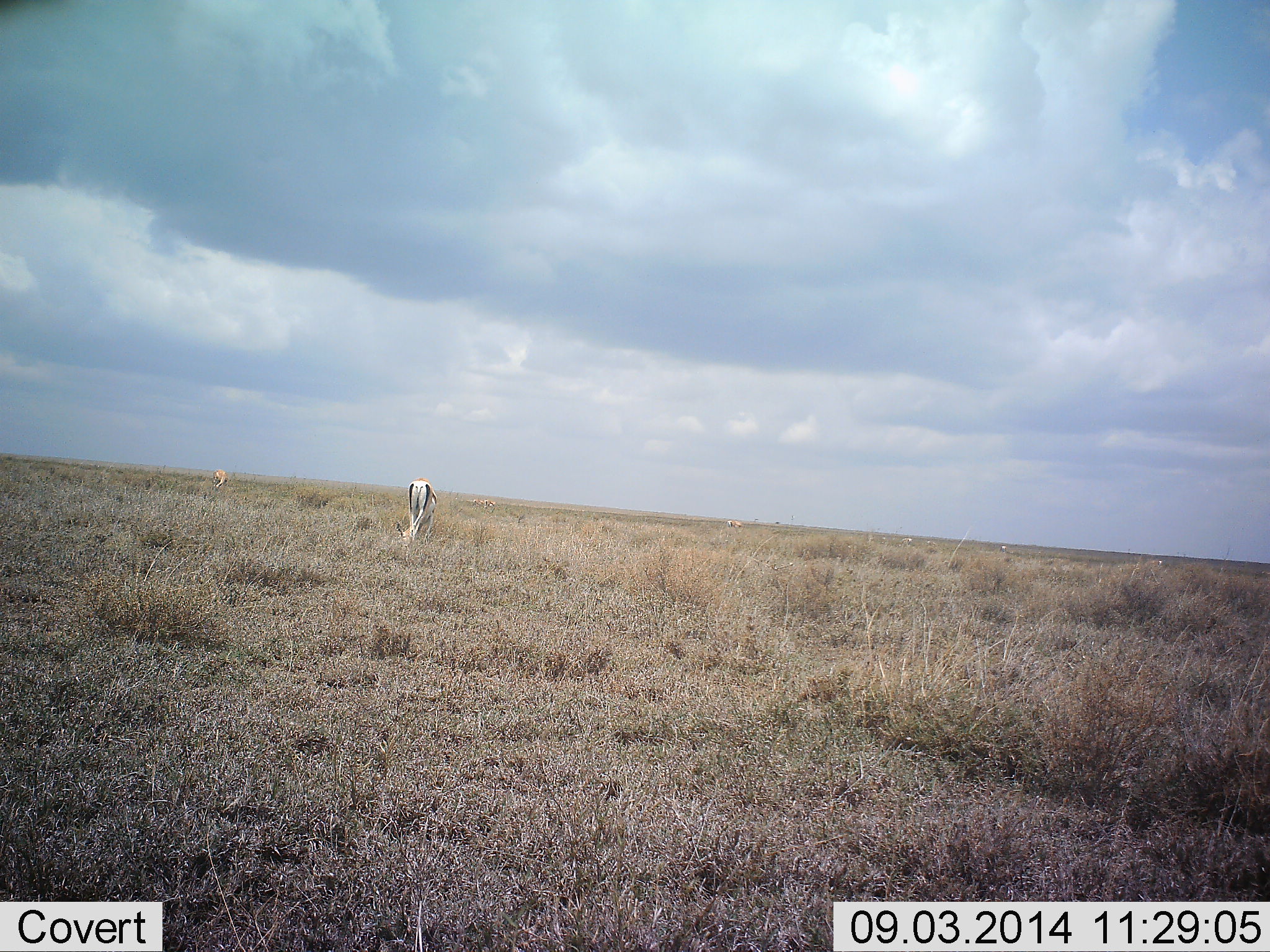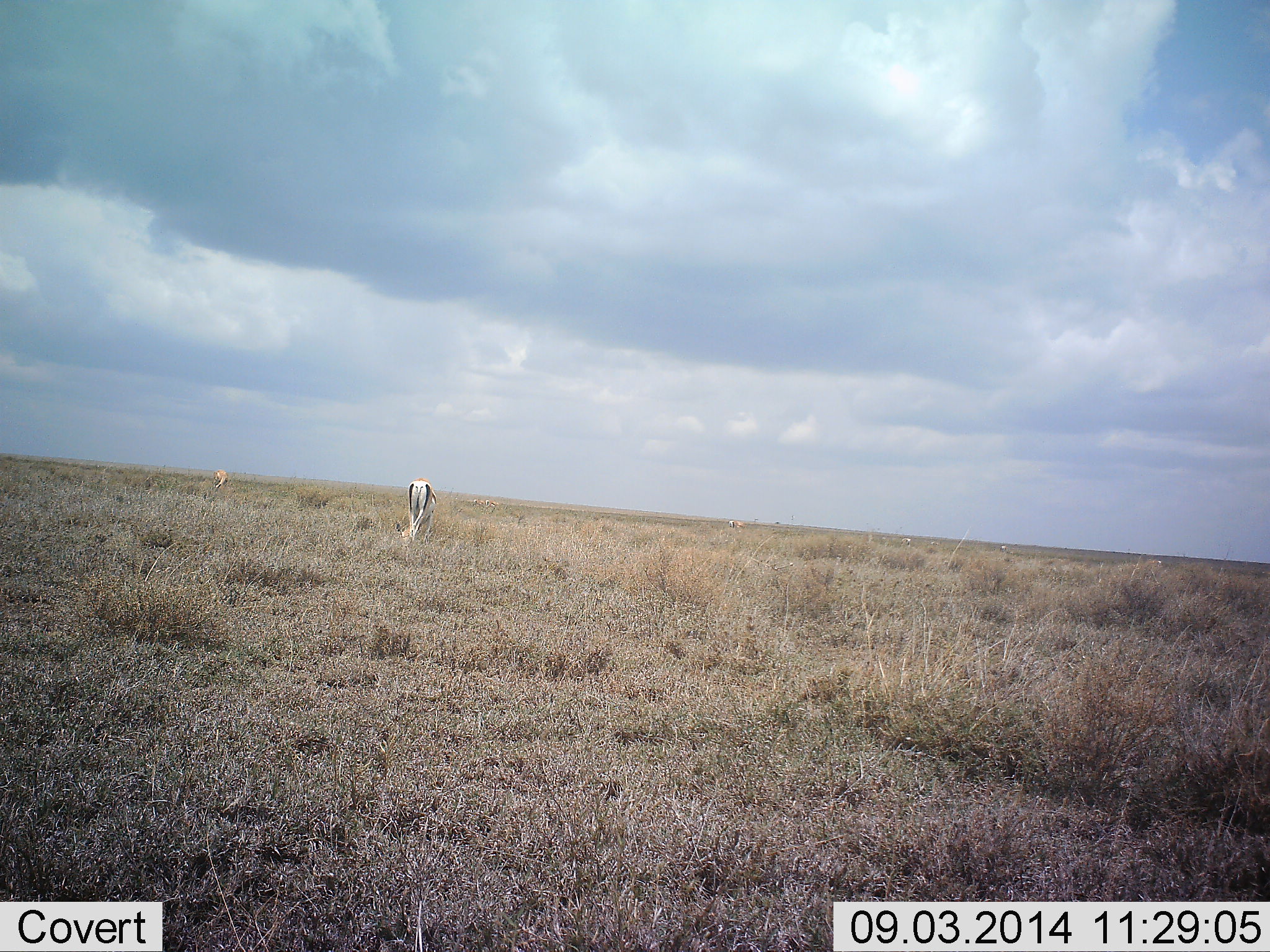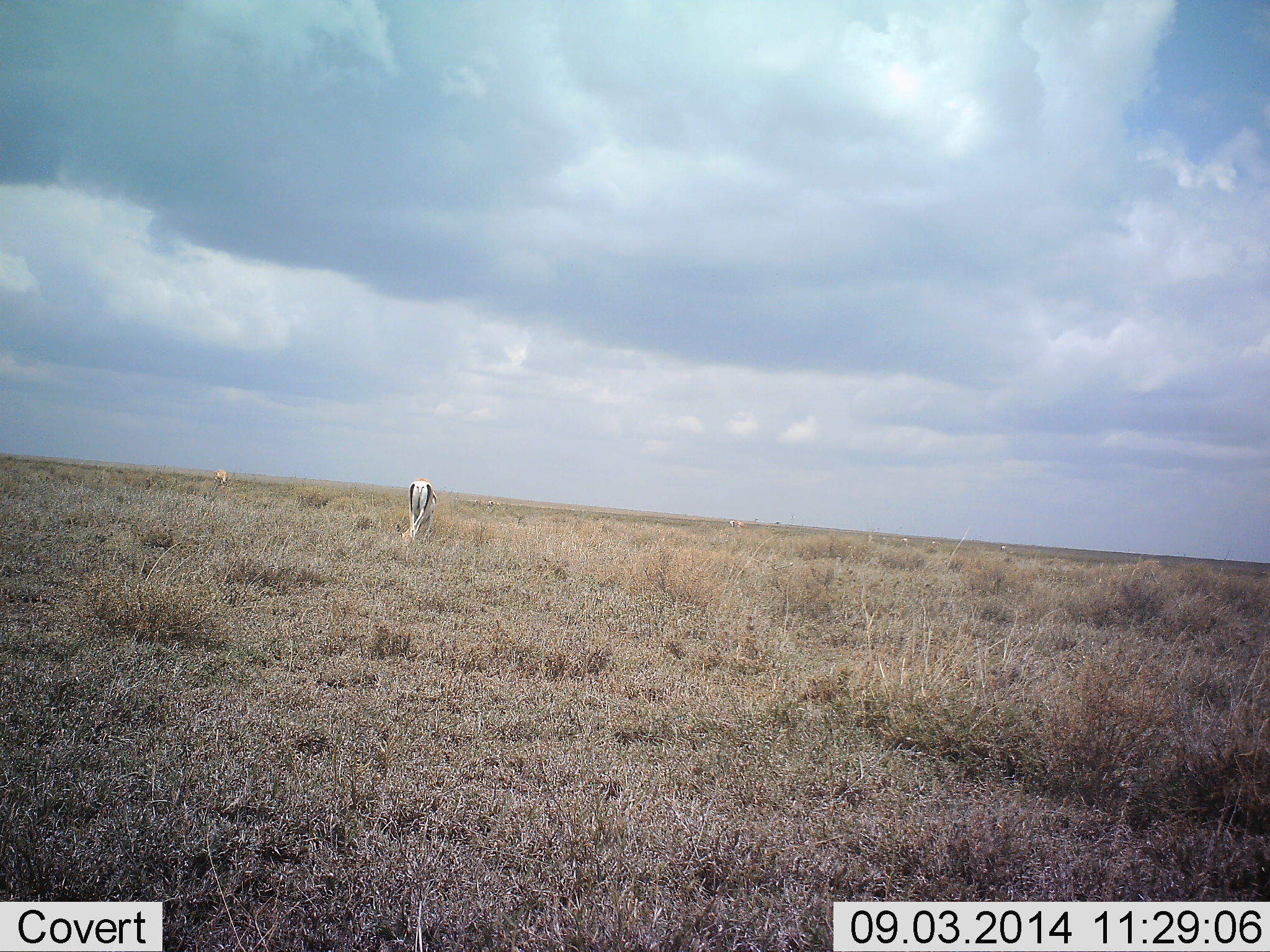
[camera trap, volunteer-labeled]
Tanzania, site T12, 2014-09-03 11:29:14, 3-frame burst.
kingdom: Animalia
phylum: Chordata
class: Mammalia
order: Artiodactyla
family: Bovidae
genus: Nanger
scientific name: Nanger granti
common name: grant's gazelle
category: gazellegrants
Gazellegrants (grant's gazelle) (Nanger granti), count 2. Behavior (volunteer vote fractions): standing 40%, resting 0%, moving 0%, interacting 0%. Young present (vote fraction): 0%. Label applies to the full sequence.